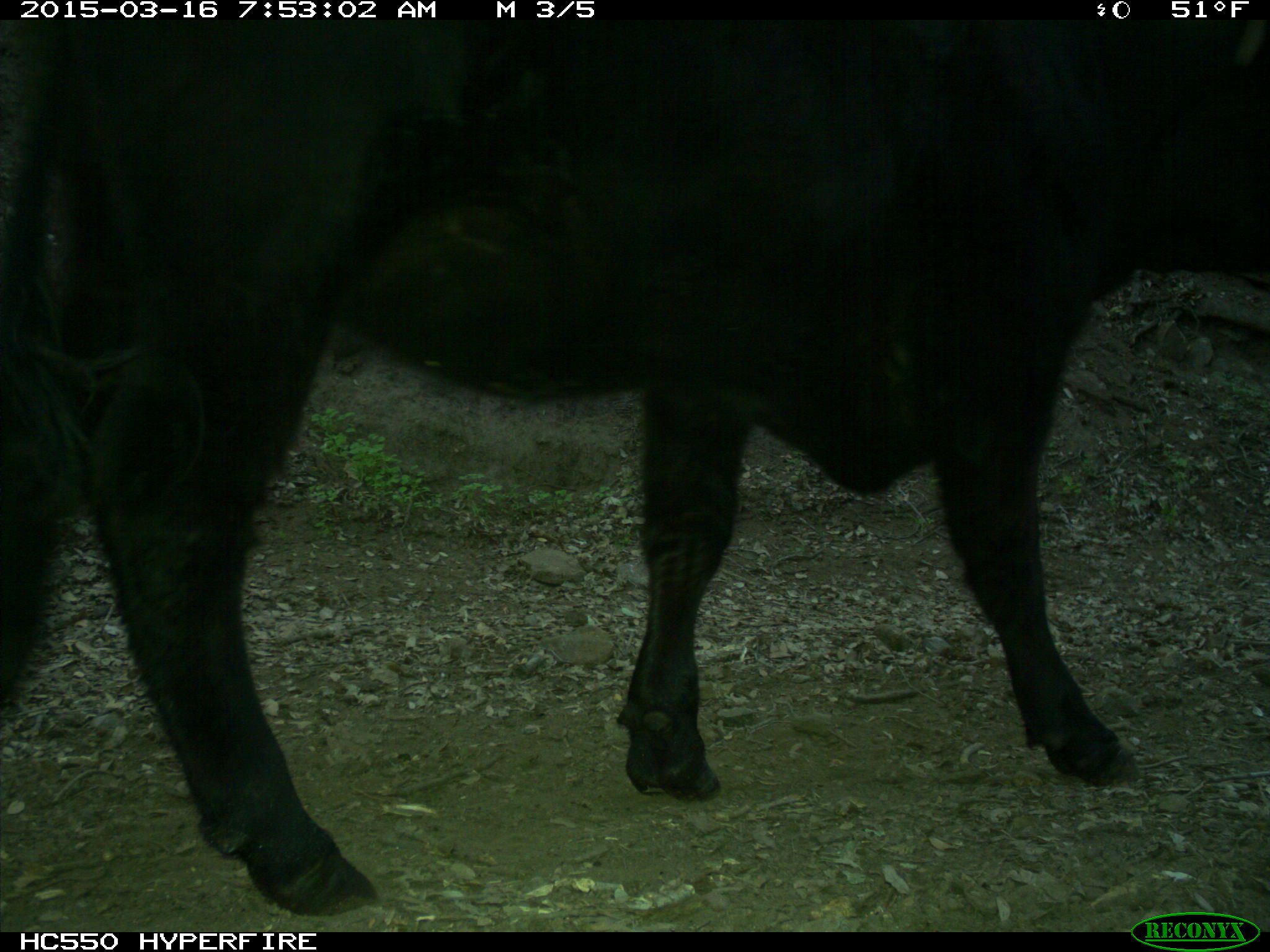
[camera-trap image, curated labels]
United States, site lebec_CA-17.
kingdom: Animalia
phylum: Chordata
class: Mammalia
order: Artiodactyla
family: Bovidae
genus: Bos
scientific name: Bos taurus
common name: domestic cow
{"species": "Bos taurus (domestic cow)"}